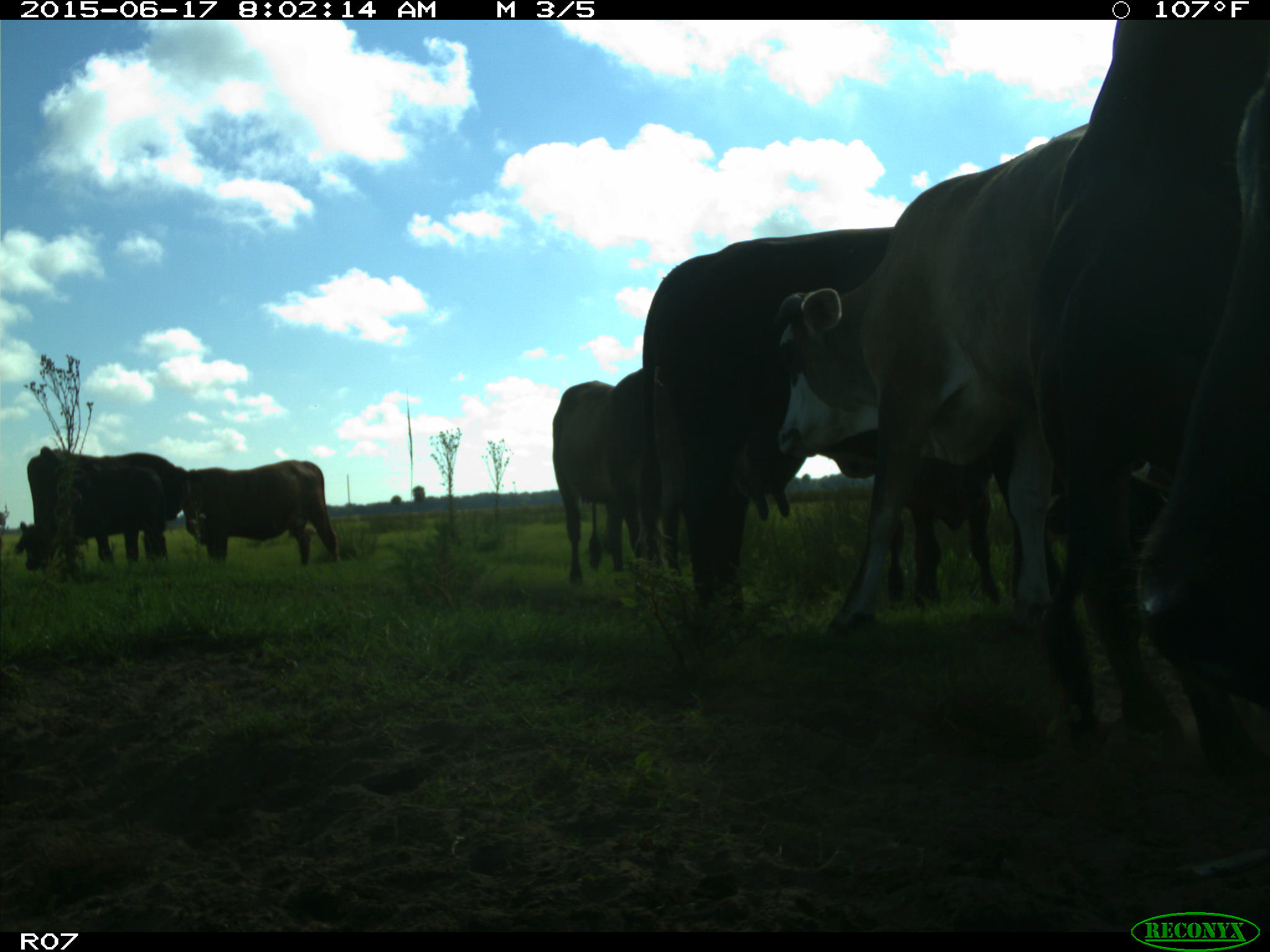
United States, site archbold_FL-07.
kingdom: Animalia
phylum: Chordata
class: Mammalia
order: Artiodactyla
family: Bovidae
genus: Bos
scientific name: Bos taurus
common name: domestic cow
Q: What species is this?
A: Bos taurus (domestic cow).